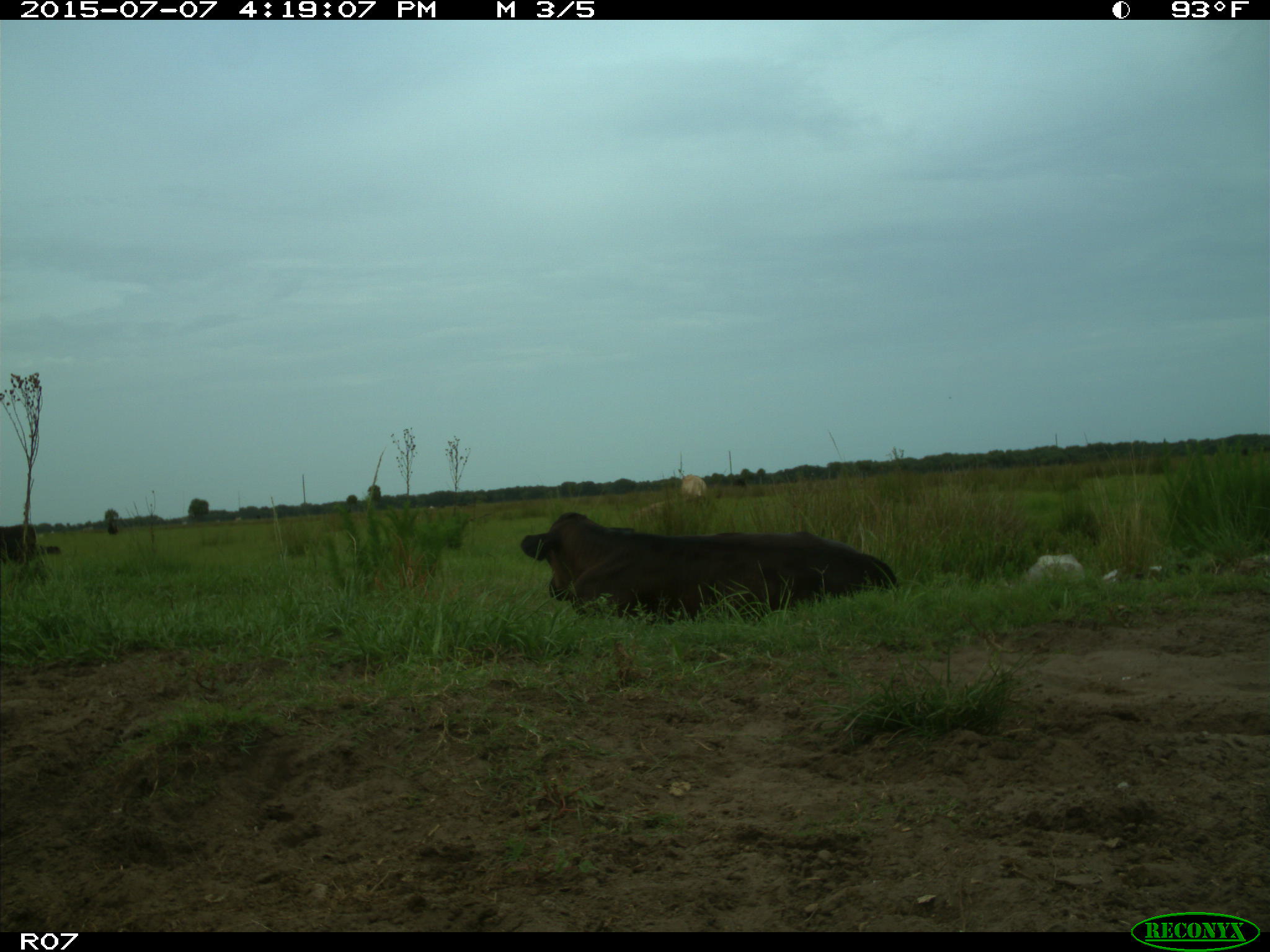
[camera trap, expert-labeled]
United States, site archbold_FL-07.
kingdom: Animalia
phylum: Chordata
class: Mammalia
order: Artiodactyla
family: Bovidae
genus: Bos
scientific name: Bos taurus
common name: domestic cow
Bos taurus (domestic cow).